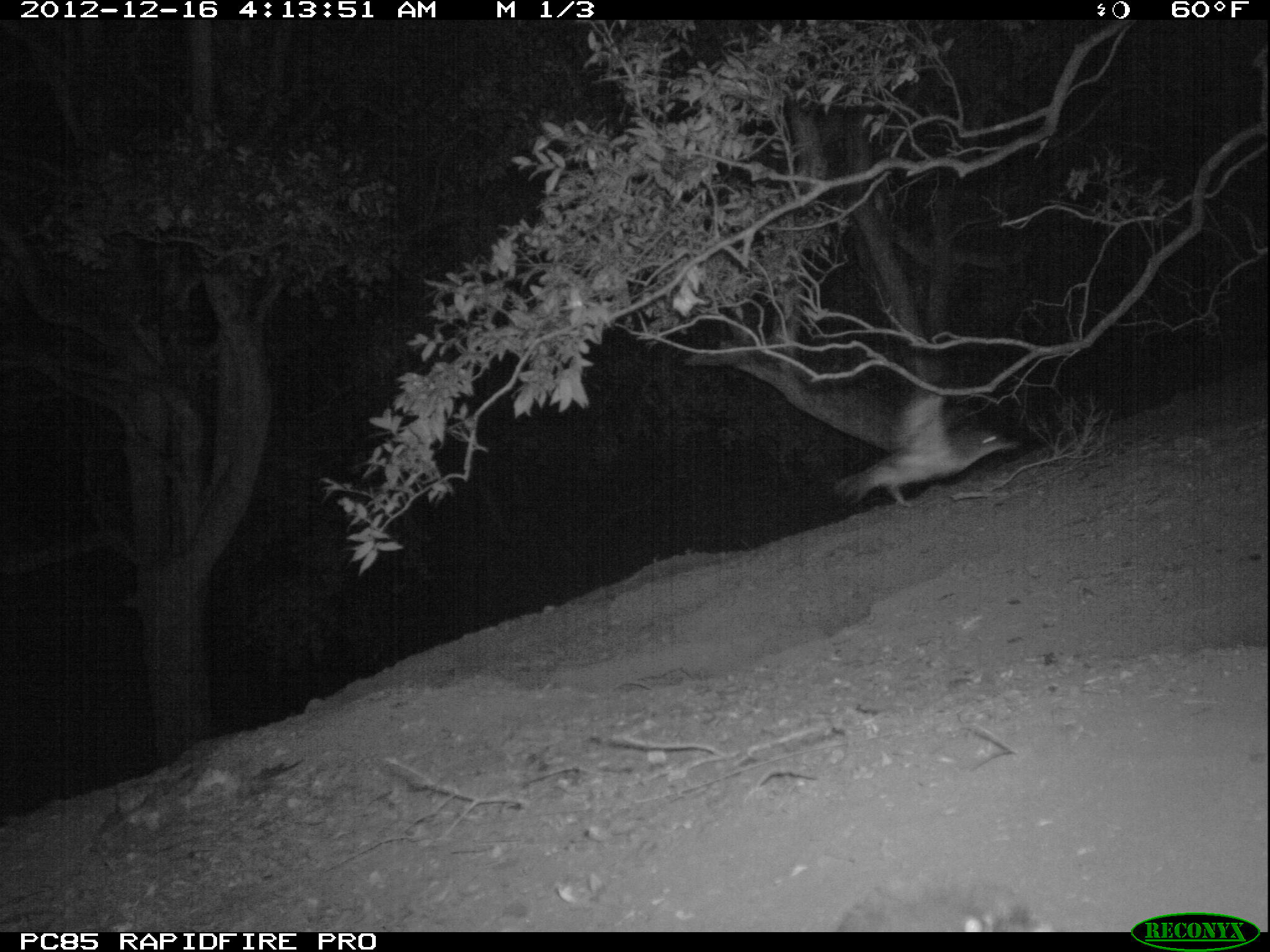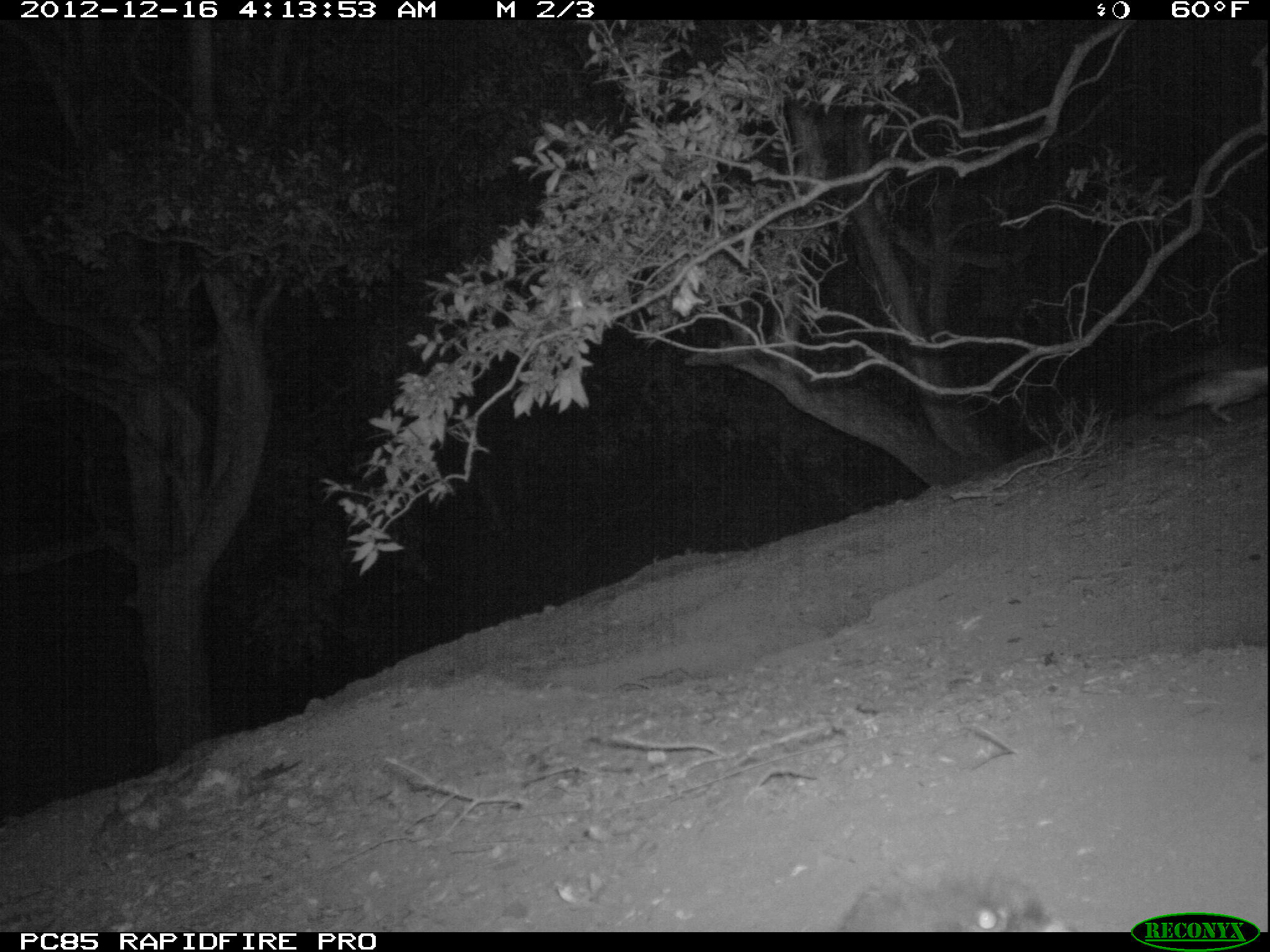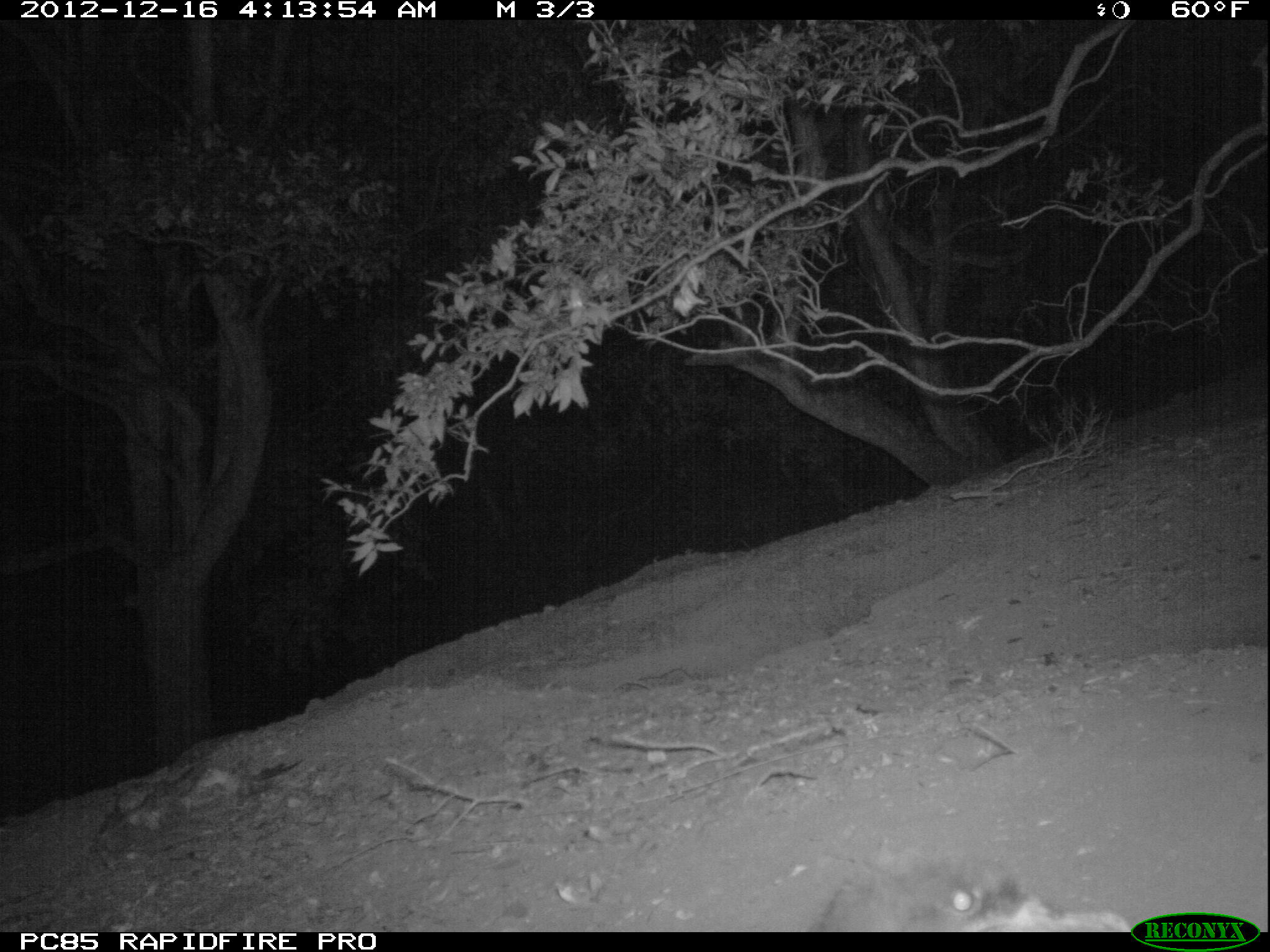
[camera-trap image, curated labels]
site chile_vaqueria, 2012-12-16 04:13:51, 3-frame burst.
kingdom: Animalia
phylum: Chordata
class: Aves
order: Procellariiformes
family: Procellariidae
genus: Calonectris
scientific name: Calonectris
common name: shearwater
Shearwater (Calonectris).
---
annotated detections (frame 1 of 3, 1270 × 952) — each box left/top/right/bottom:
shearwater: 818/389/1019/511; 830/868/1055/933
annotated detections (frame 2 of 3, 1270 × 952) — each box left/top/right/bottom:
shearwater: 833/863/1063/932; 1134/341/1270/428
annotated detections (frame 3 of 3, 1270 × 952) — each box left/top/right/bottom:
shearwater: 806/852/1138/933